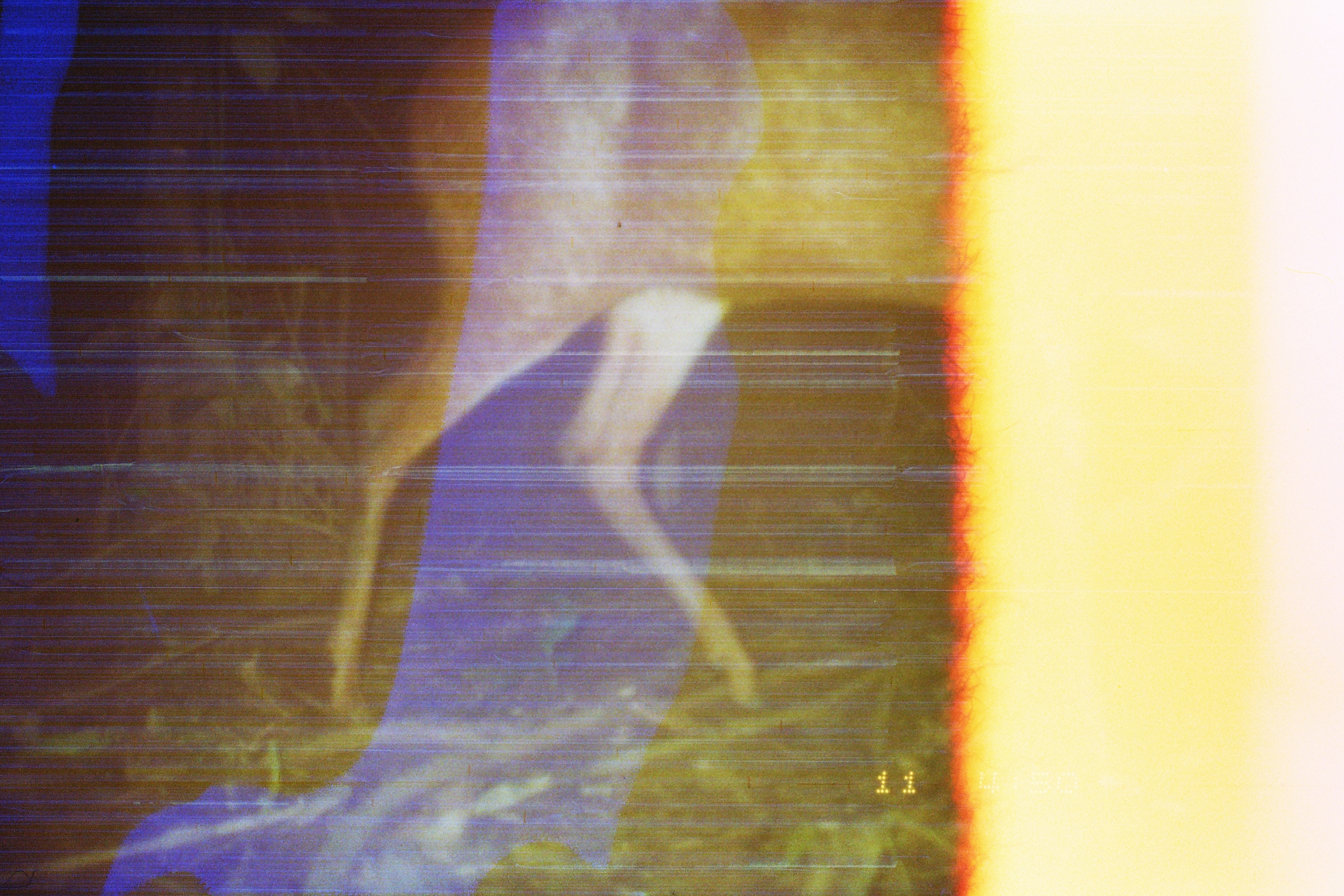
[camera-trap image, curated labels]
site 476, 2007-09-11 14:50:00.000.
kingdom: Animalia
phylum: Chordata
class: Mammalia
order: Artiodactyla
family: Cervidae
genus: Mazama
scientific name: Mazama americana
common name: red brocket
Mazama americana (red brocket).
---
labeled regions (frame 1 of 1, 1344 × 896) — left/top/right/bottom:
mazama americana: 321/0/948/724